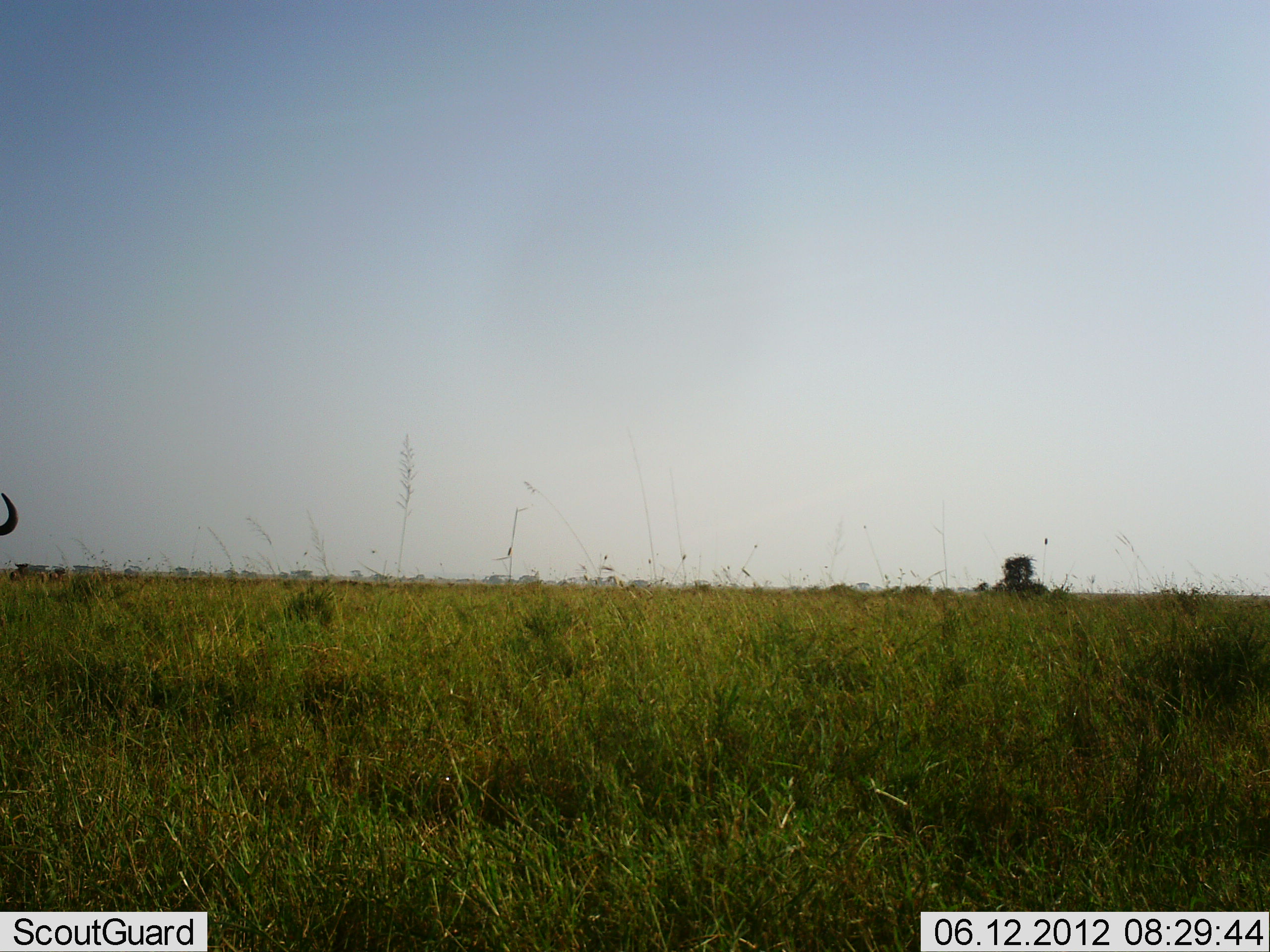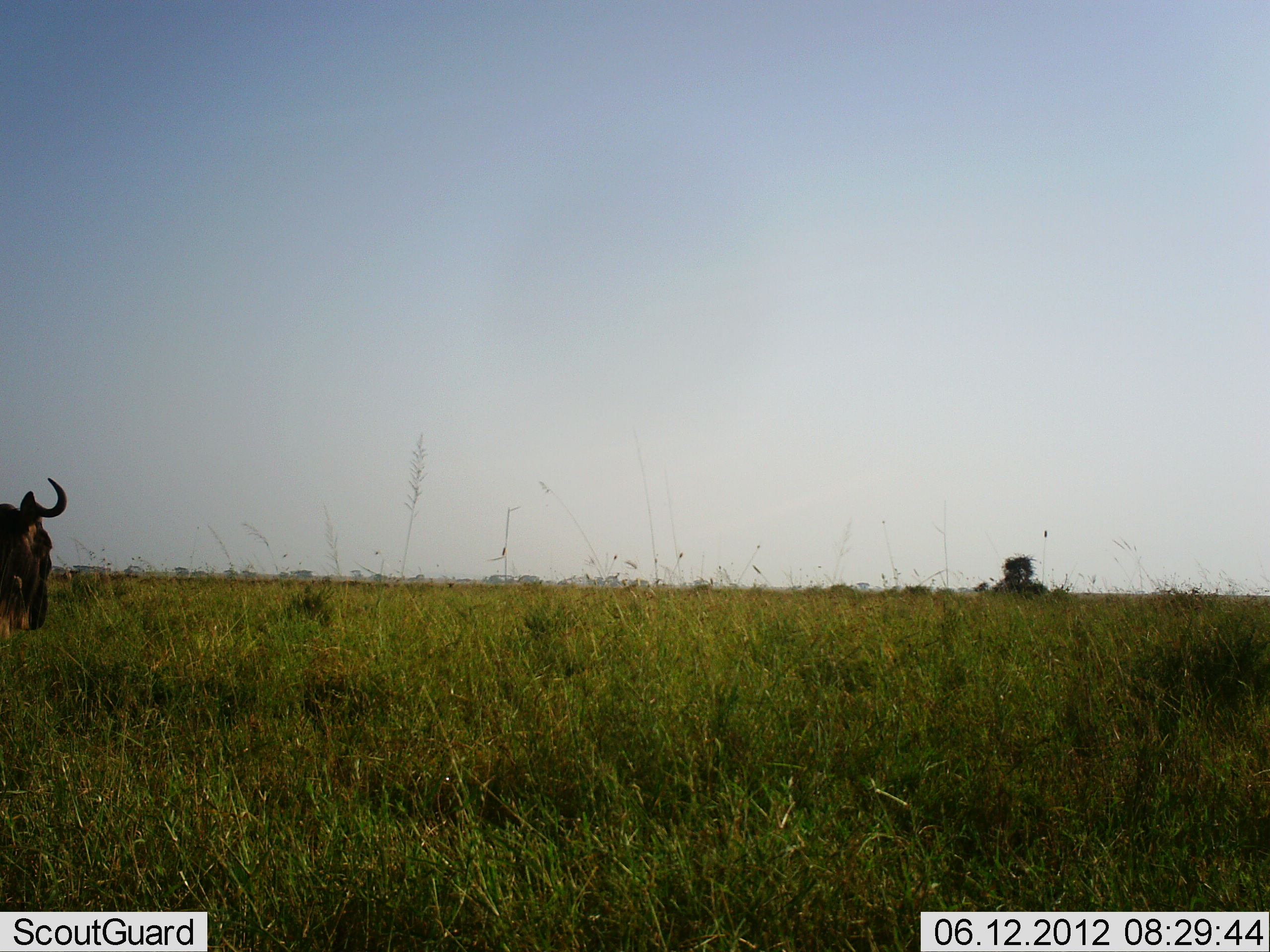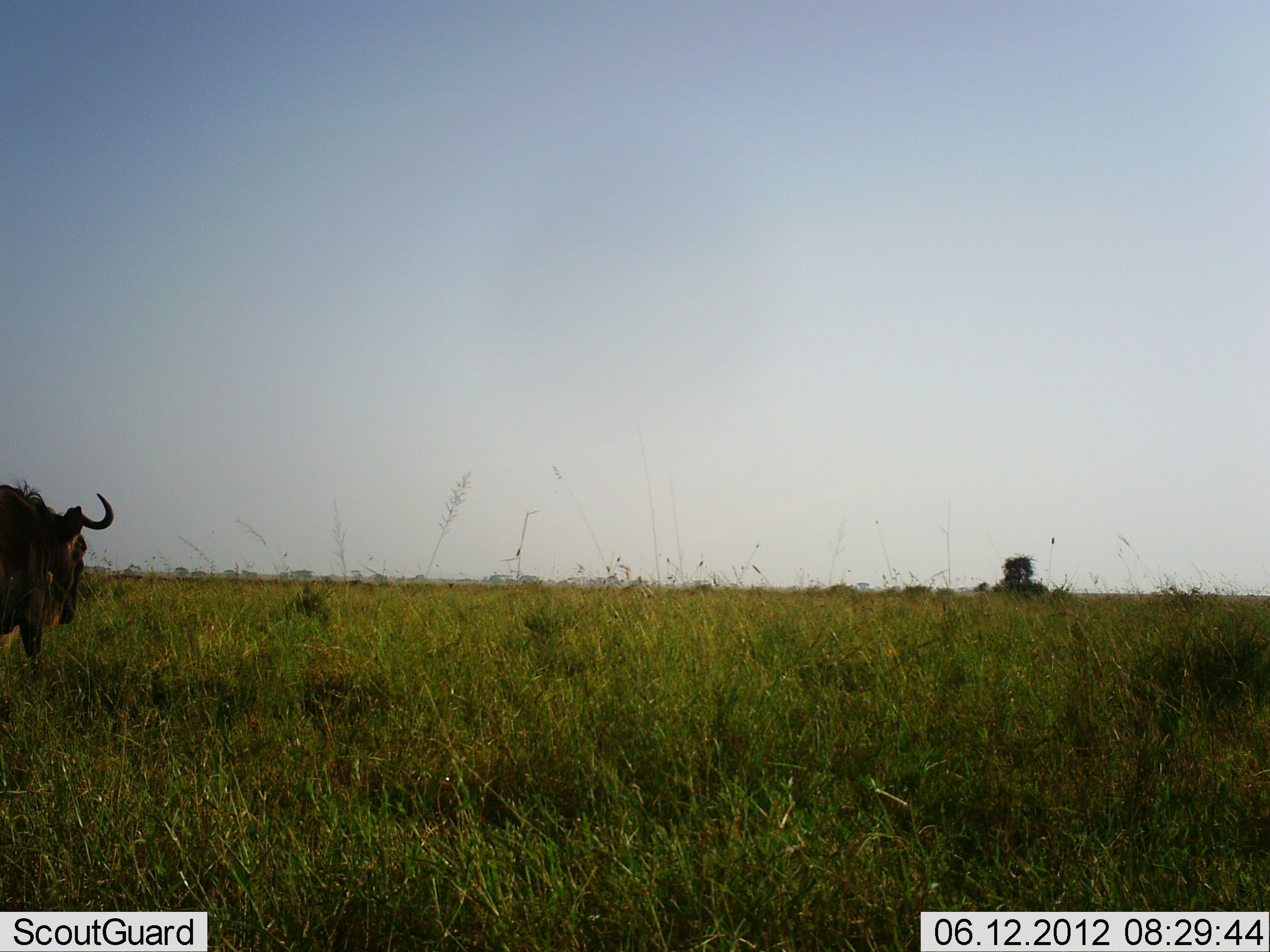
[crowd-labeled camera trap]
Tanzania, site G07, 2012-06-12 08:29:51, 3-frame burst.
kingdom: Animalia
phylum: Chordata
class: Mammalia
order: Artiodactyla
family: Bovidae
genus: Connochaetes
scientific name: Connochaetes taurinus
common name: blue wildebeest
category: wildebeest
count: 1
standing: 0%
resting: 0%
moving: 100%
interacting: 0%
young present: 0%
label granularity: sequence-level